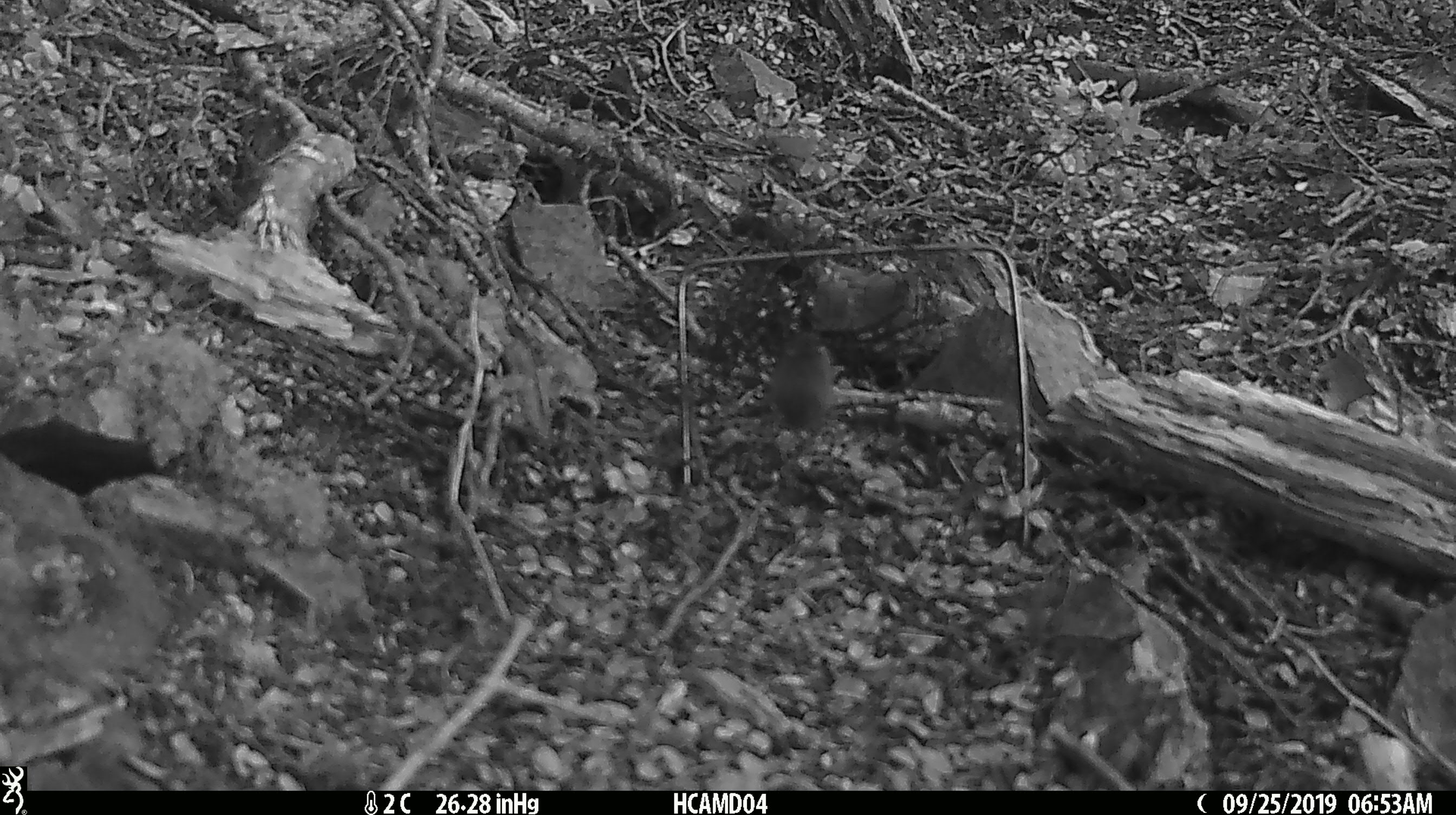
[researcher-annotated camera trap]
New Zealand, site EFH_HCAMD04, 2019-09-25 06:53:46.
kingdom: Animalia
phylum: Chordata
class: Mammalia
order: Rodentia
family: Muridae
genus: Mus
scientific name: Mus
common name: mouse